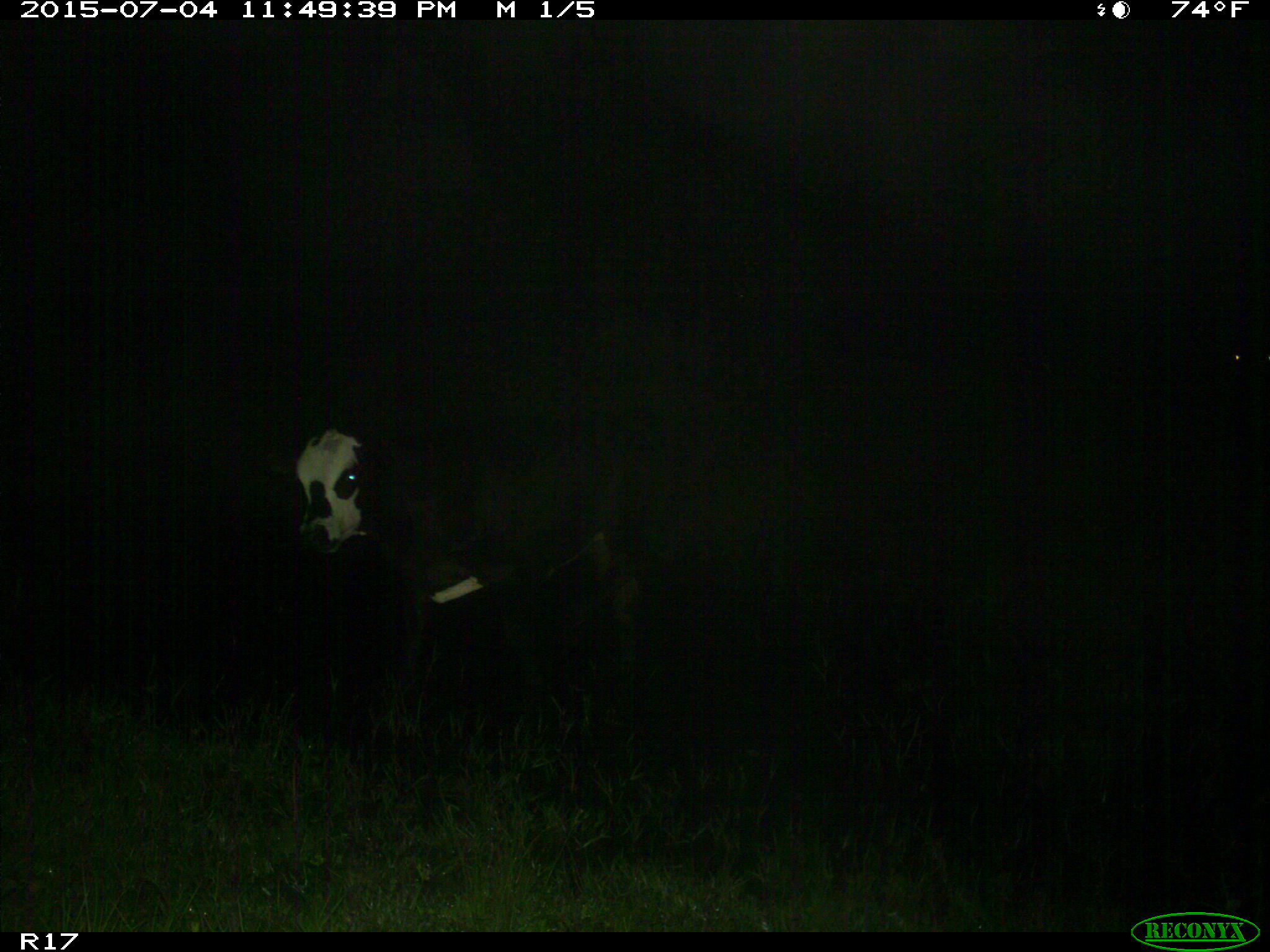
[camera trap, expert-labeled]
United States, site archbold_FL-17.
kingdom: Animalia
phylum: Chordata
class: Mammalia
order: Artiodactyla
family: Bovidae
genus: Bos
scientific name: Bos taurus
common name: domestic cow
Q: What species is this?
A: Bos taurus (domestic cow).